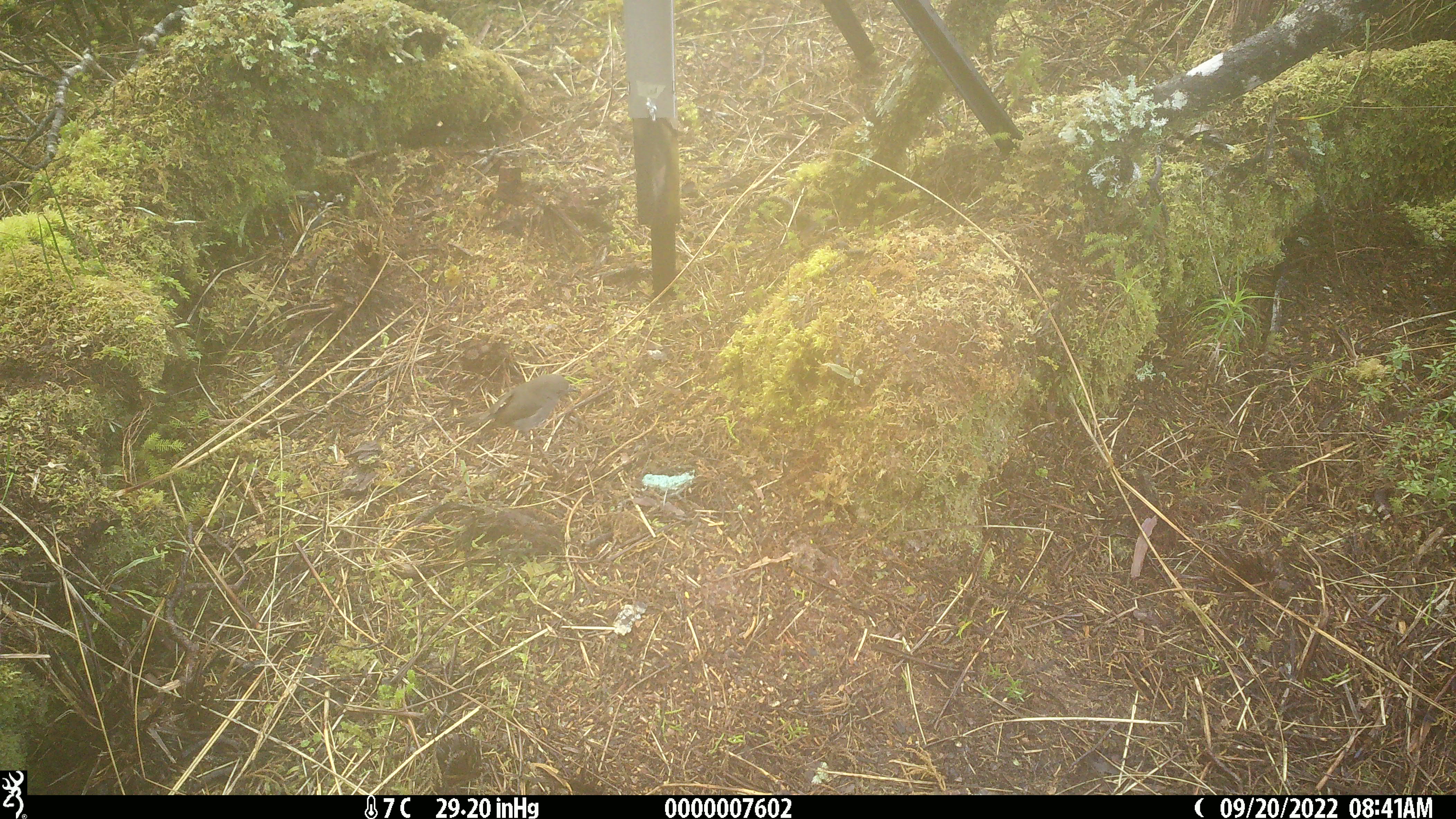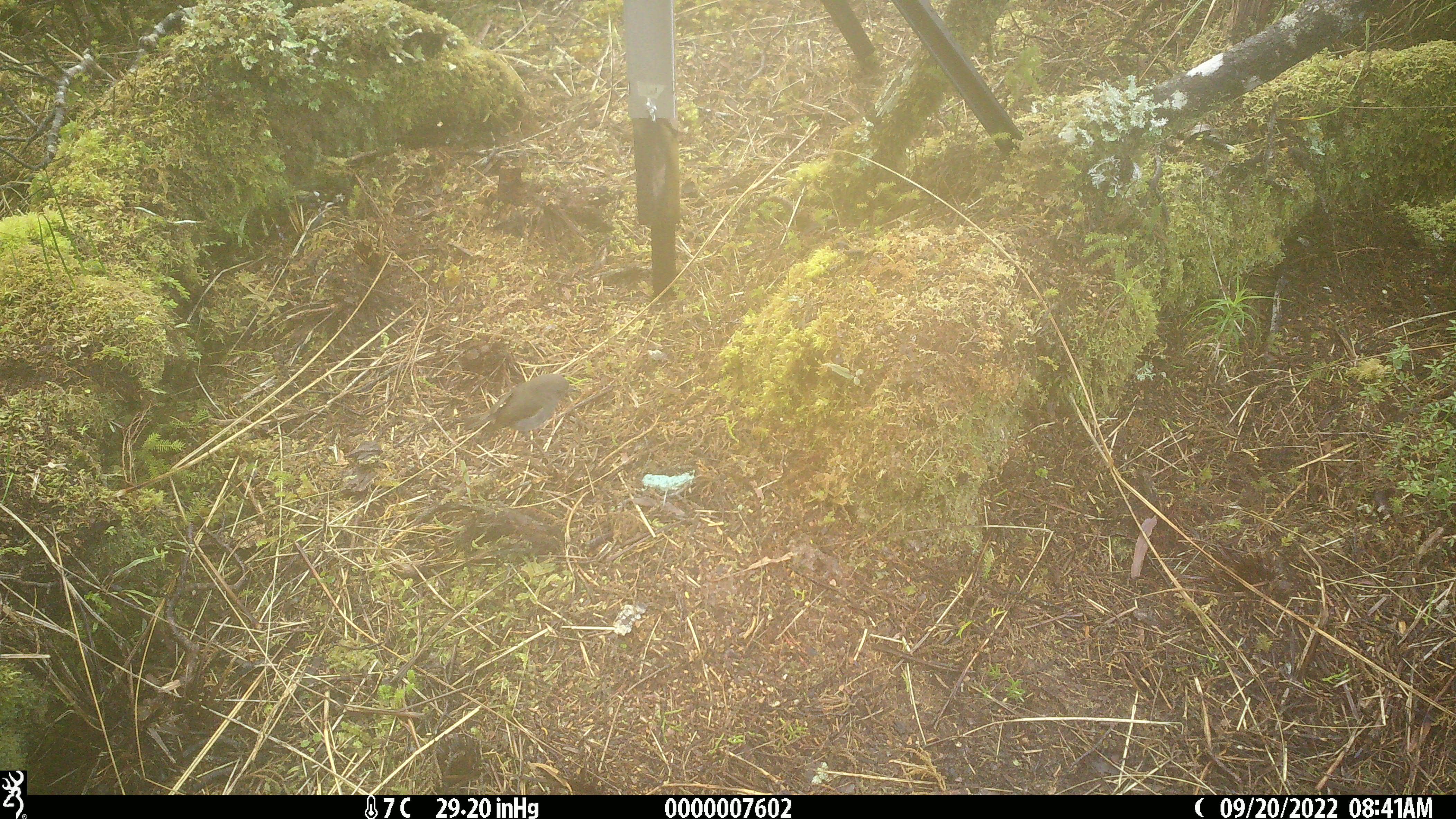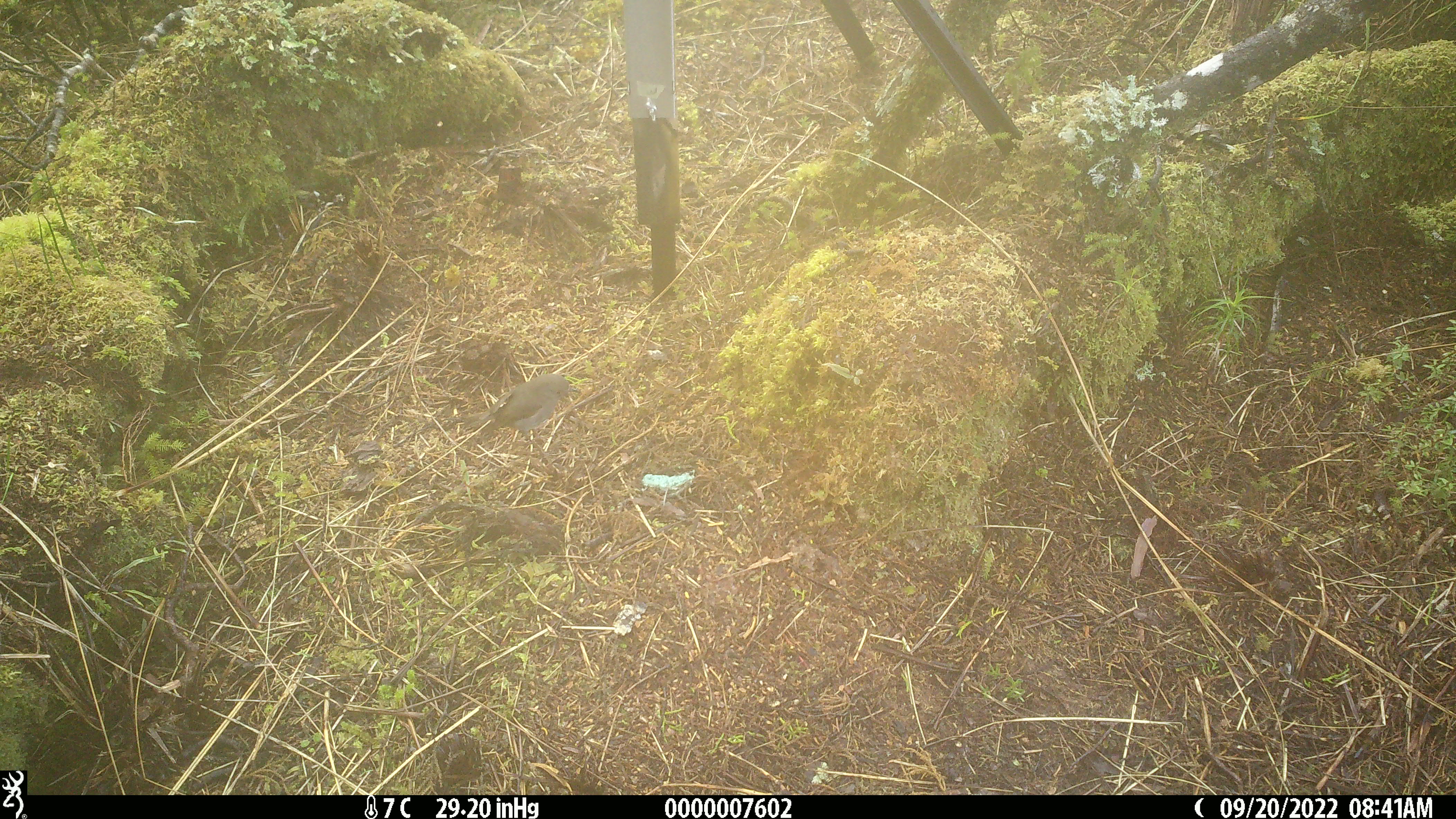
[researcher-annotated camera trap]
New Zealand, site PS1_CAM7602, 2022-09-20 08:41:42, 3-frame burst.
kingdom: Animalia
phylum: Chordata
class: Aves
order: Passeriformes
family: Petroicidae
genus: Petroica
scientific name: Petroica australis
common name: new zealand robin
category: robin